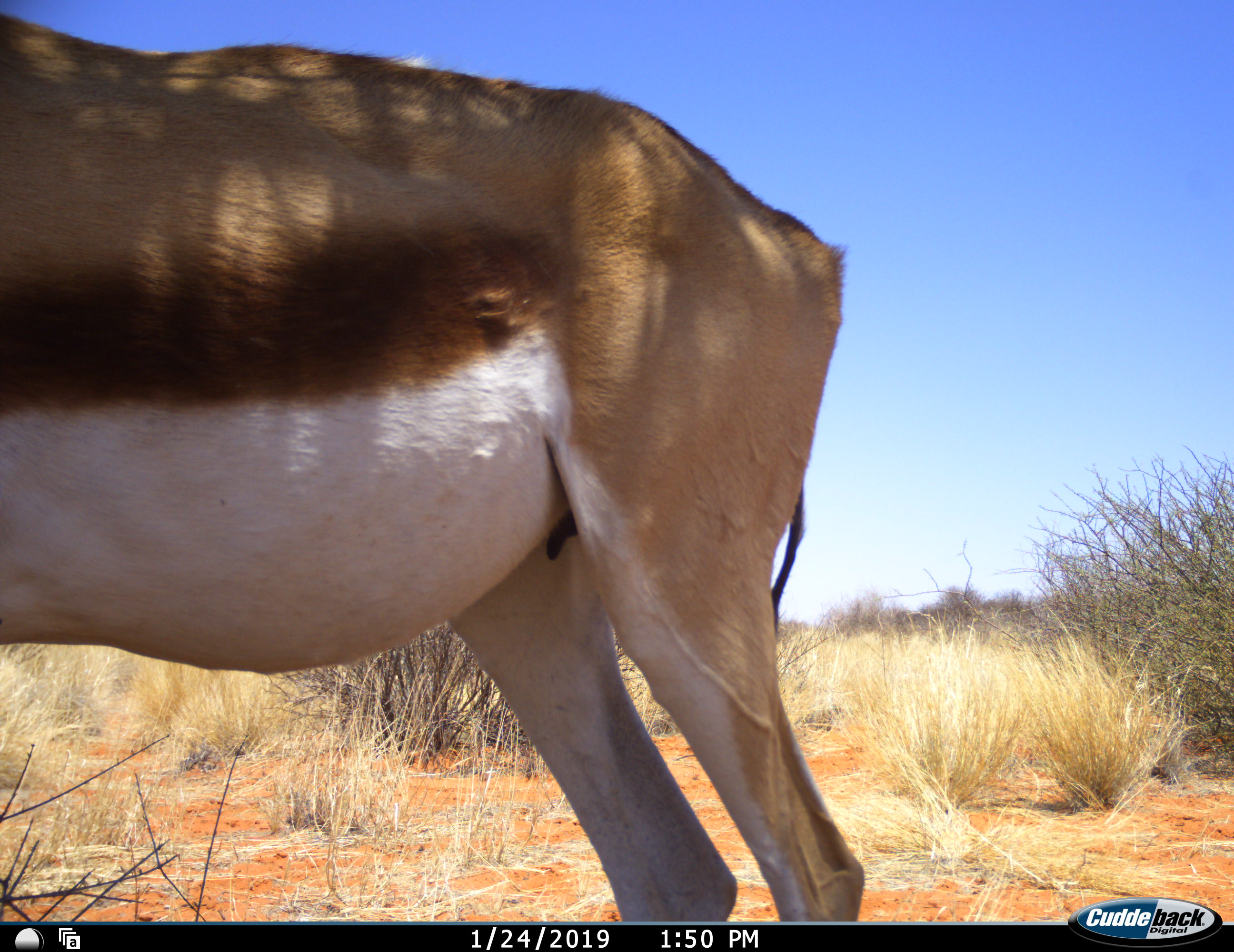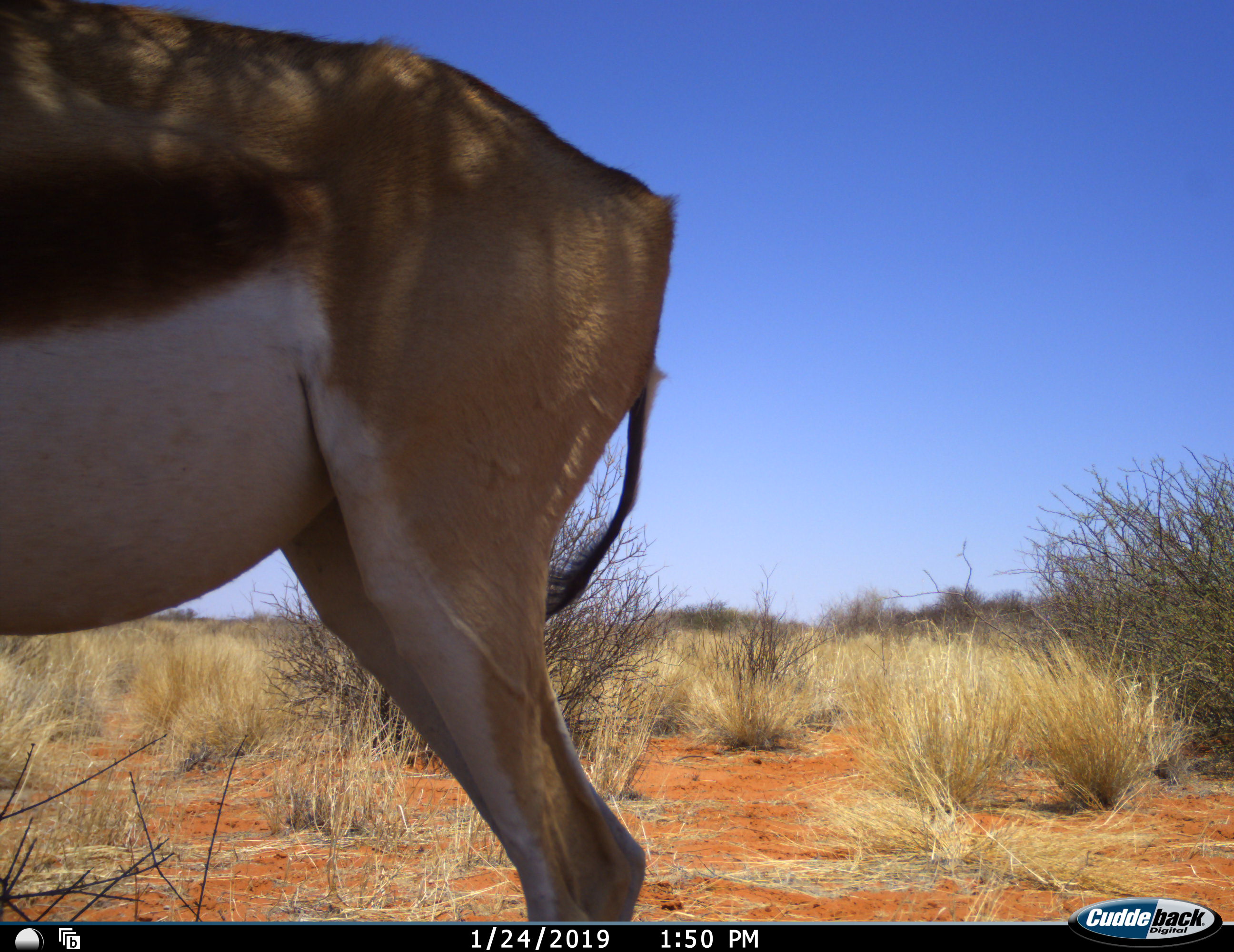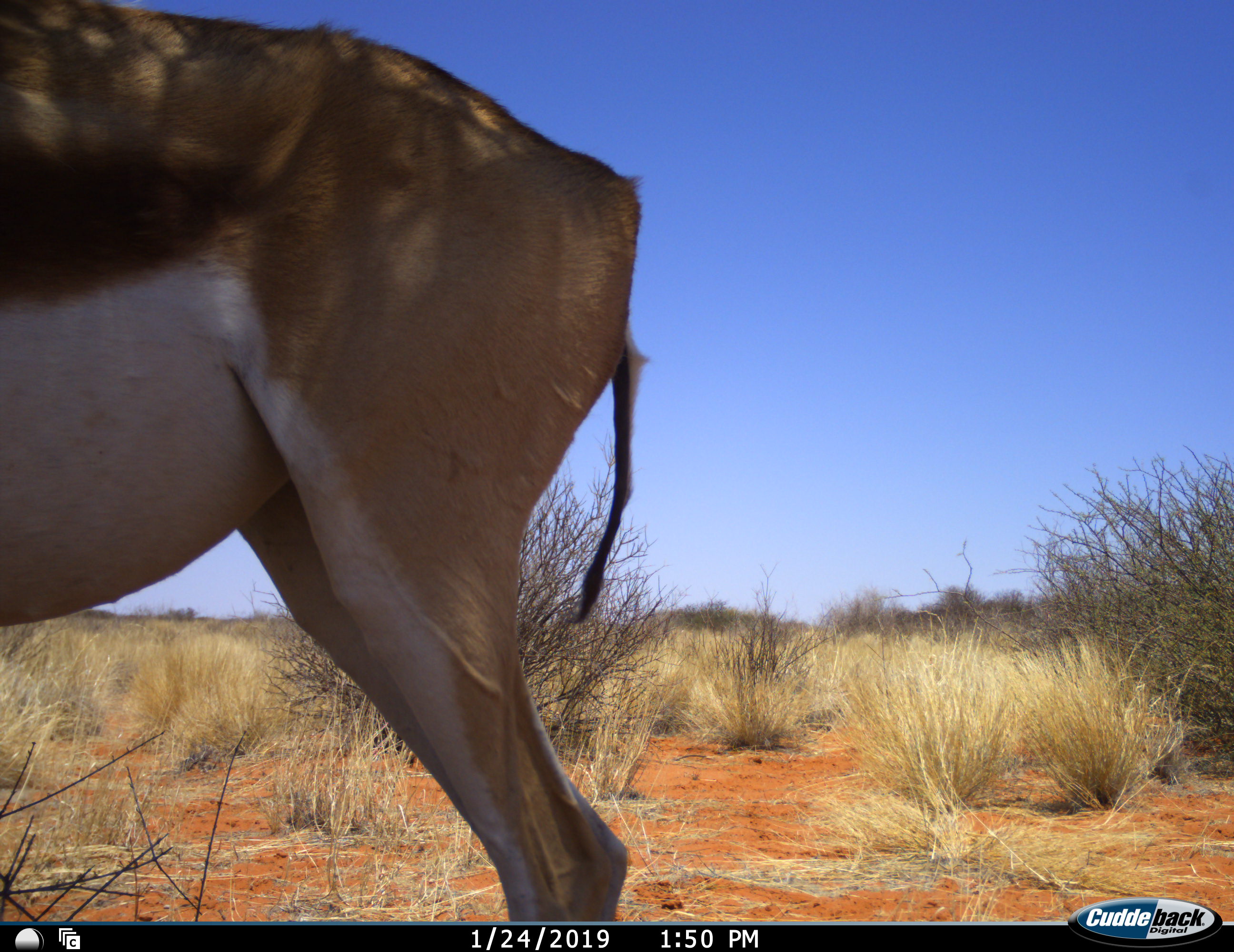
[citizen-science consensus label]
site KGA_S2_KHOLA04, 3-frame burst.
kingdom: Animalia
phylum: Chordata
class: Mammalia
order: Artiodactyla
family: Bovidae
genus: Antidorcas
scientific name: Antidorcas marsupialis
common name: springbok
Springbok (Antidorcas marsupialis), count 1. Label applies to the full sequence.